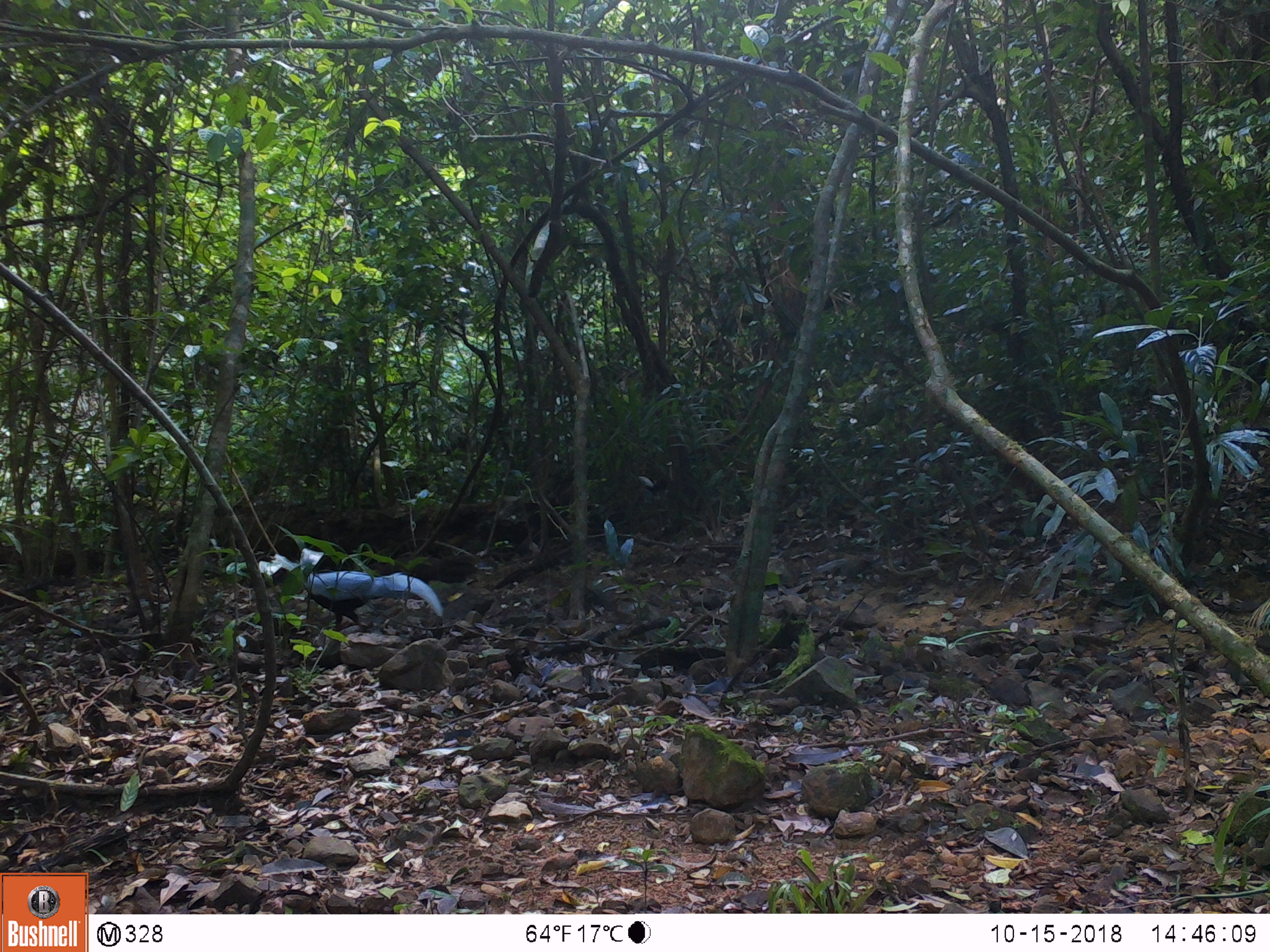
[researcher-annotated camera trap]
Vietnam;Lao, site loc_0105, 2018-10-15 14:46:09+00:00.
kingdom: Animalia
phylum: Chordata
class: Aves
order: Galliformes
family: Phasianidae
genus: Lophura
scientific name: Lophura nycthemera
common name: silver pheasant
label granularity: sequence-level